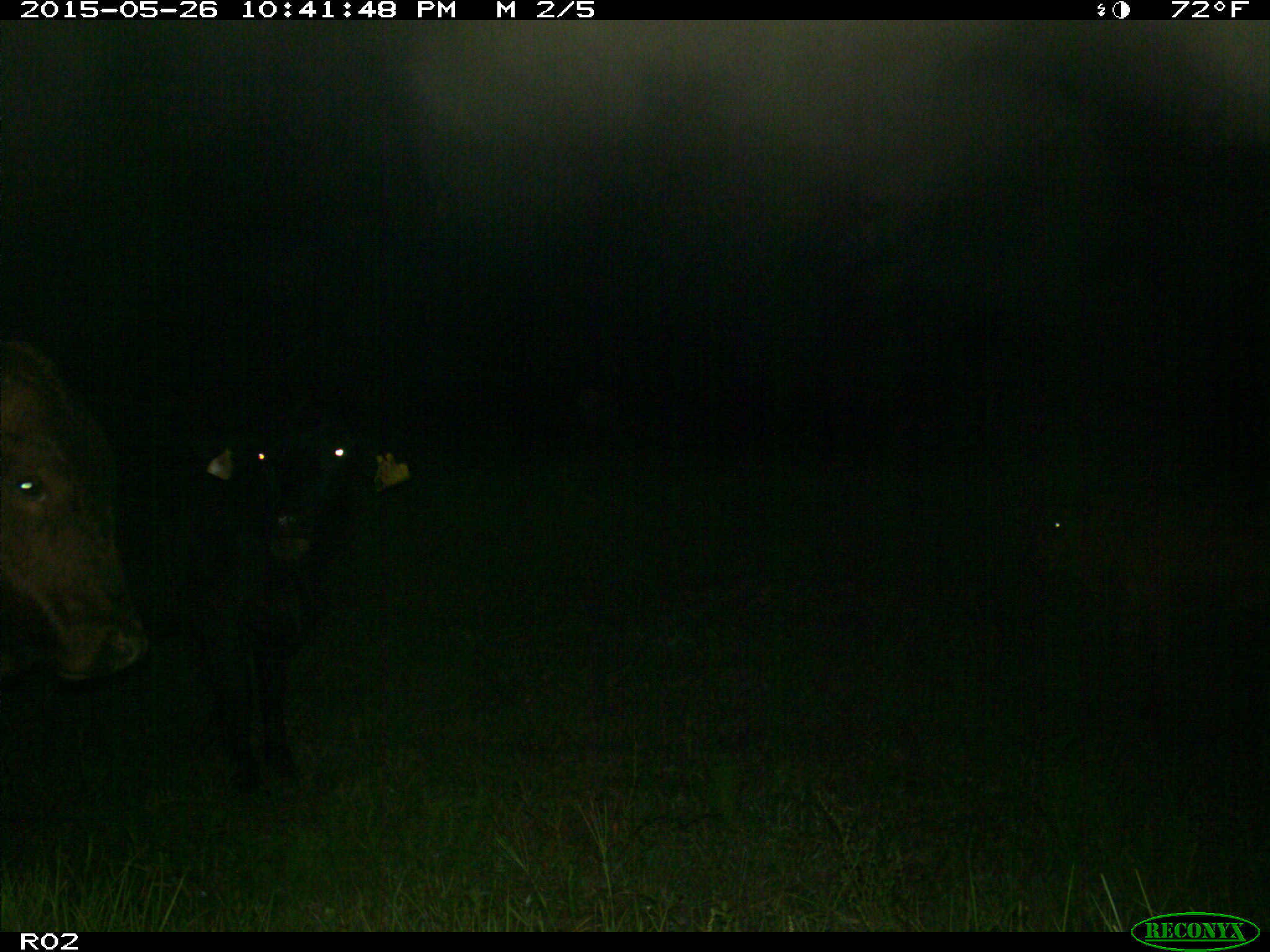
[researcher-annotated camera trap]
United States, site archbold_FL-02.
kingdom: Animalia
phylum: Chordata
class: Mammalia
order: Artiodactyla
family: Bovidae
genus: Bos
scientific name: Bos taurus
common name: domestic cow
Bos taurus (domestic cow).